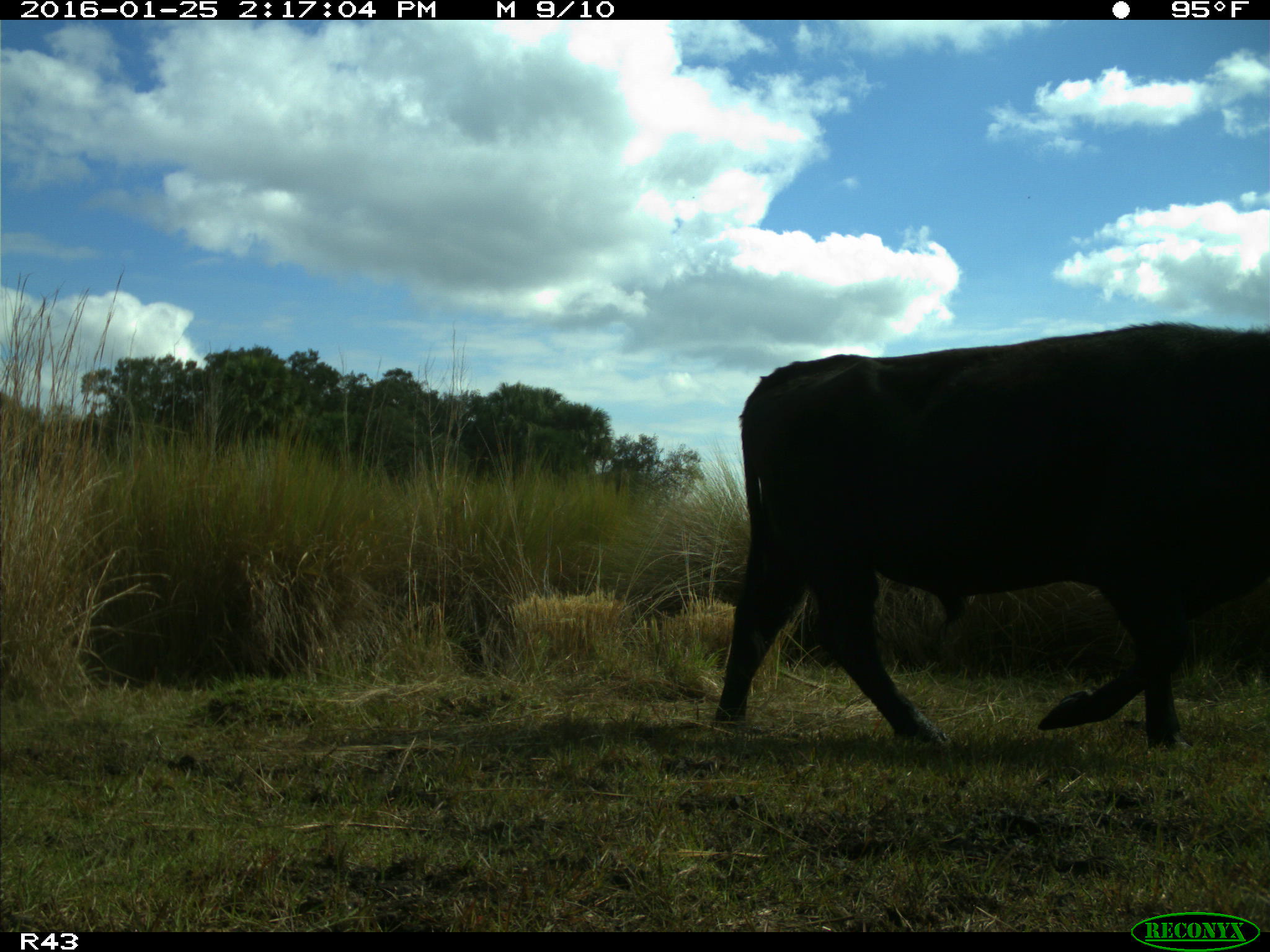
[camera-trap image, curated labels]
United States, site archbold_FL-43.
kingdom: Animalia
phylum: Chordata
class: Mammalia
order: Artiodactyla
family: Bovidae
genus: Bos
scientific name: Bos taurus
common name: domestic cow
Bos taurus (domestic cow).